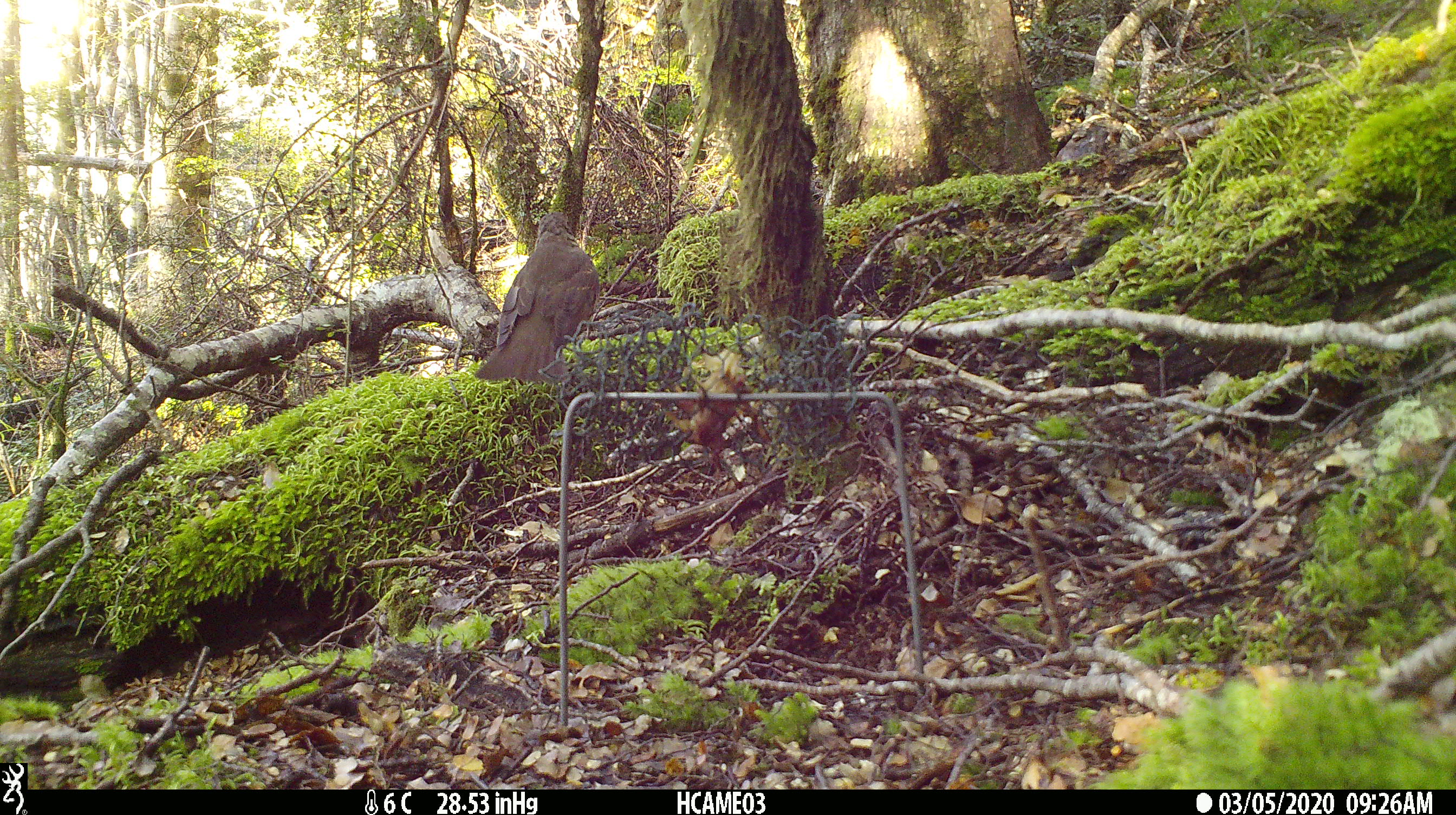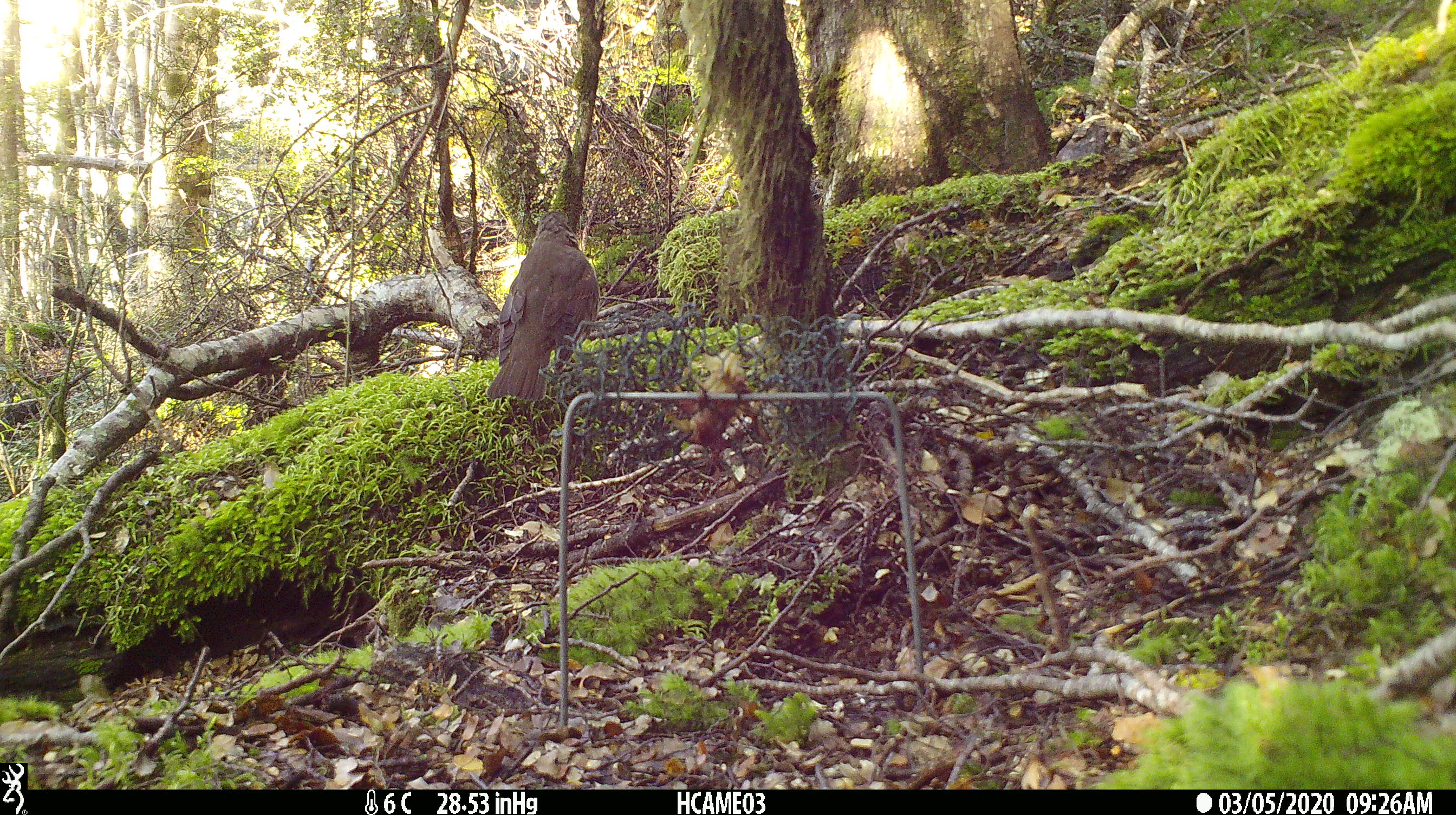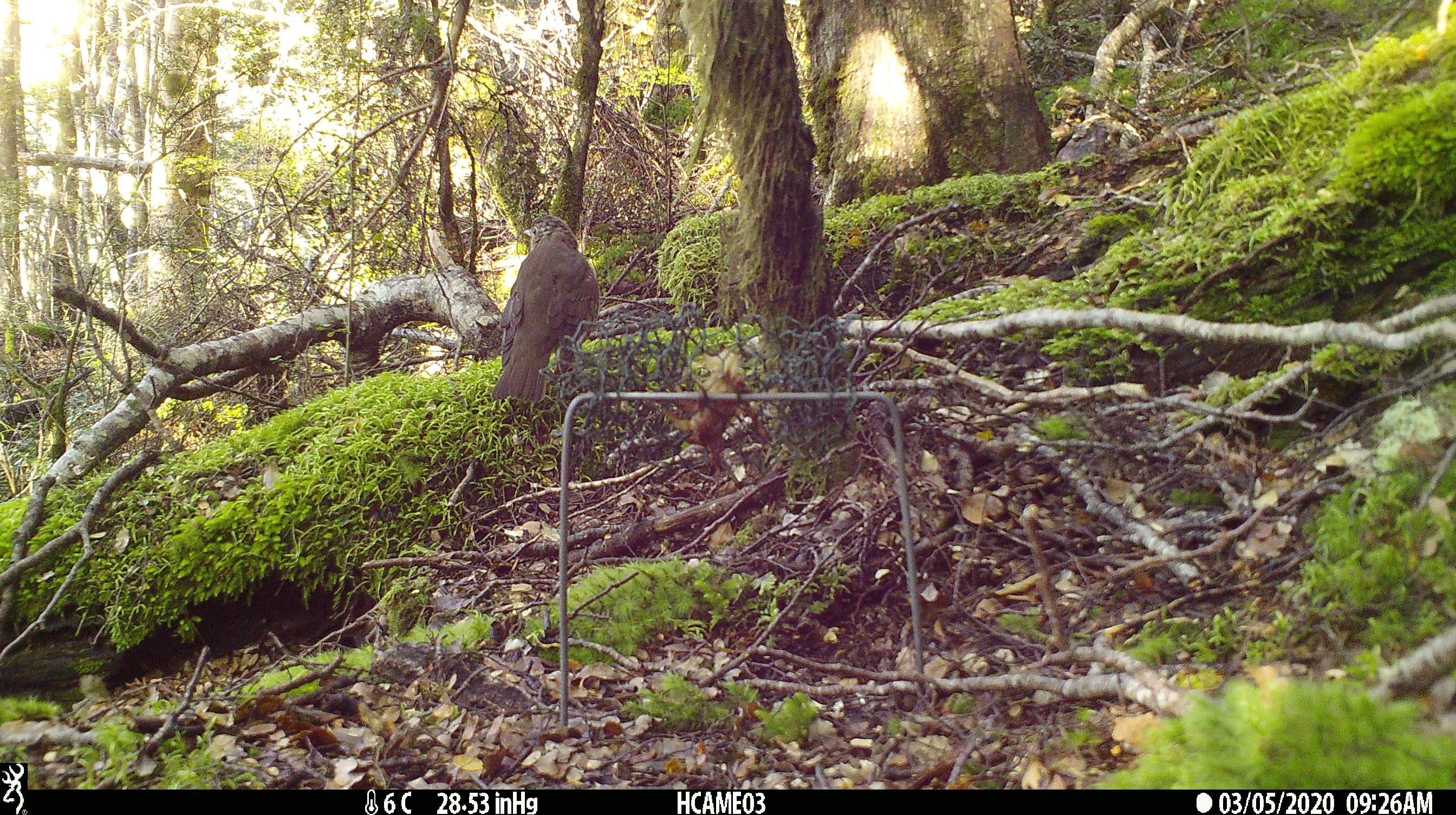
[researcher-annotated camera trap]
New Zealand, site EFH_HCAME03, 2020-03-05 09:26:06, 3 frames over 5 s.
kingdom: Animalia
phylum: Chordata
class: Aves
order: Passeriformes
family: Turdidae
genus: Turdus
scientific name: Turdus philomelos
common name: song thrush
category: thrush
Thrush (song thrush) (Turdus philomelos).